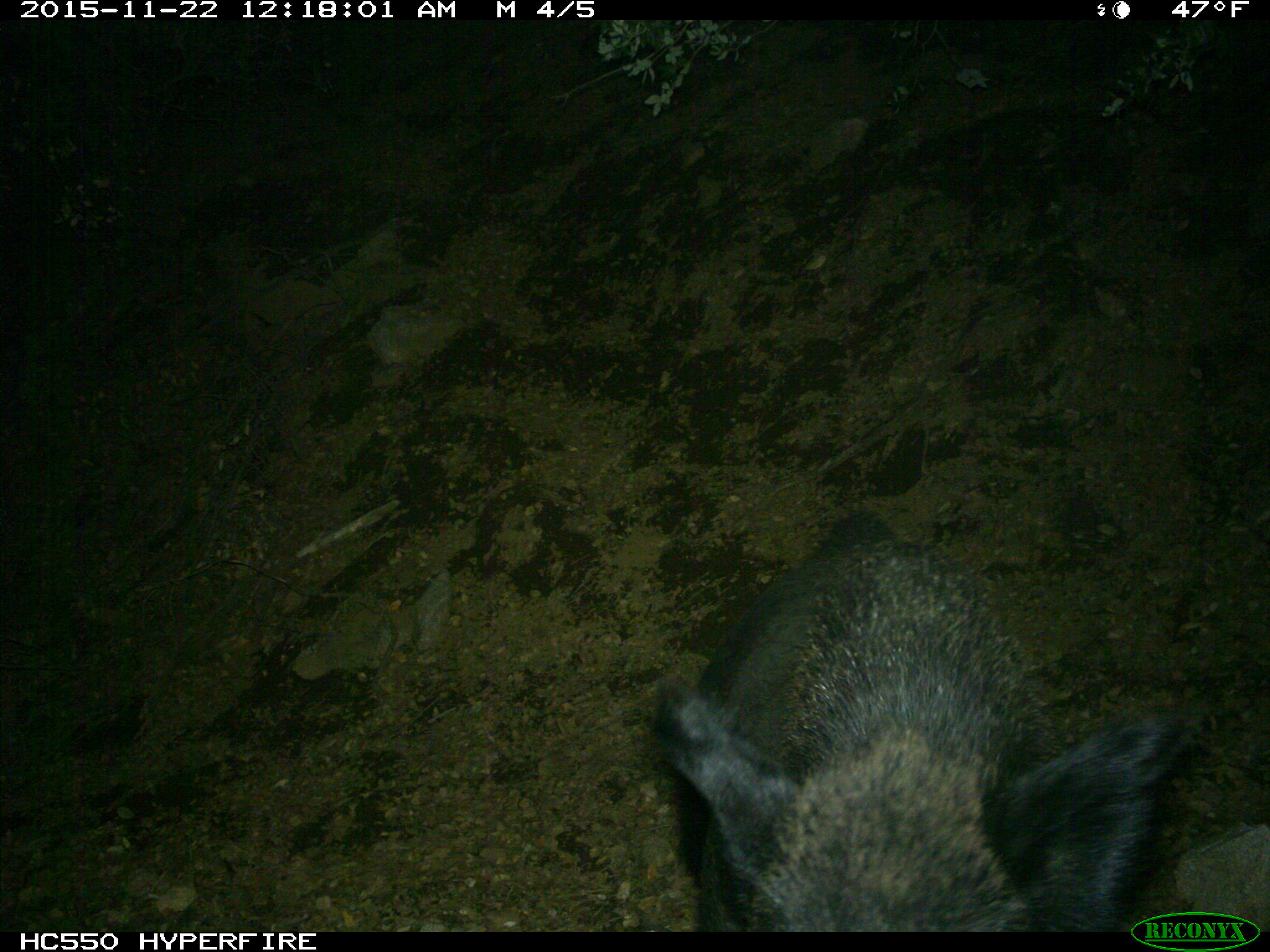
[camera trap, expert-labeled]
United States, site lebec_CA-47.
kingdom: Animalia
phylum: Chordata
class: Mammalia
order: Artiodactyla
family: Suidae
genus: Sus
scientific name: Sus scrofa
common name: wild boar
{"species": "Sus scrofa (wild boar)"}